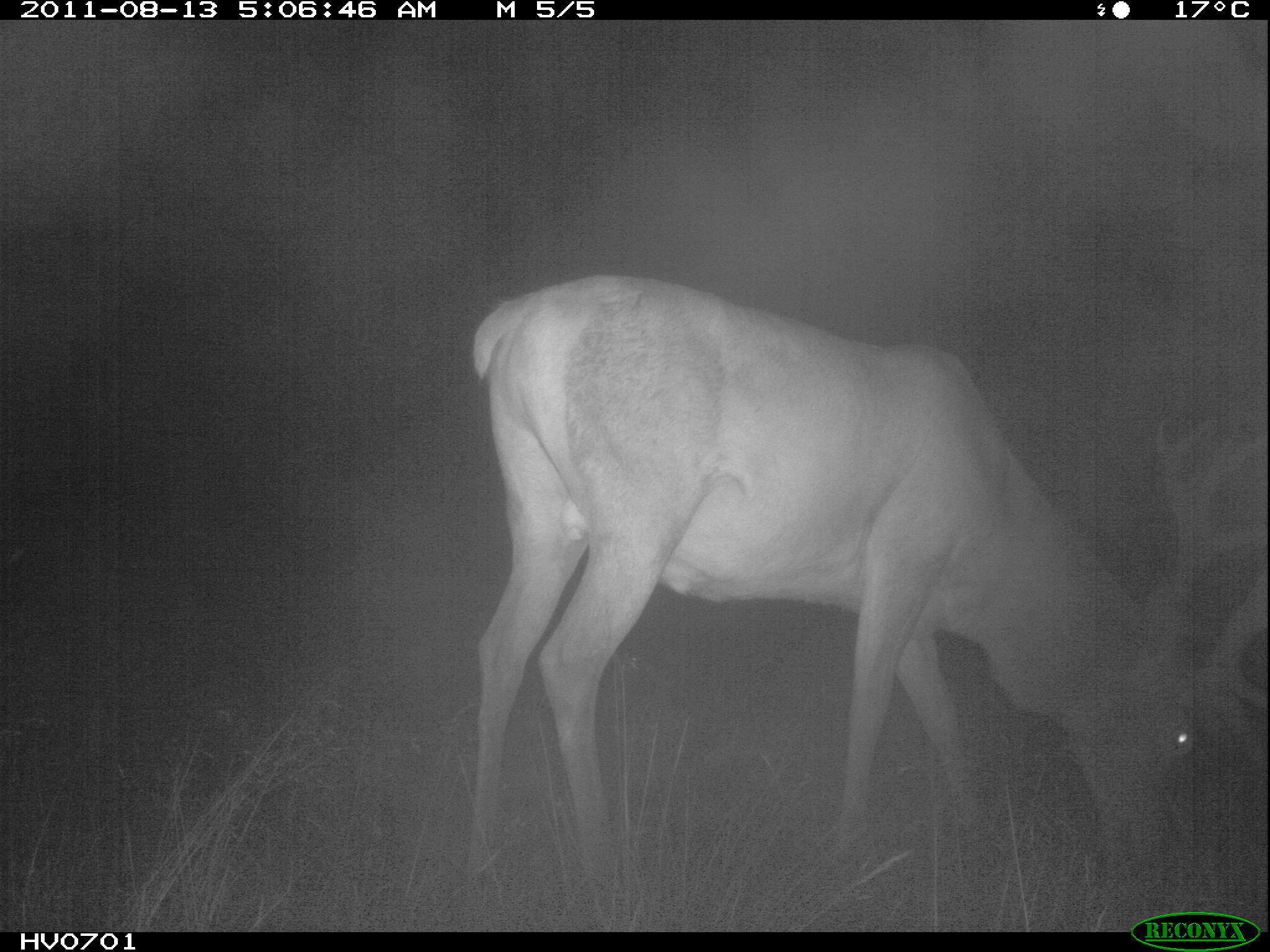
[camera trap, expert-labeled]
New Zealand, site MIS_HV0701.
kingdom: Animalia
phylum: Chordata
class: Mammalia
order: Artiodactyla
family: Cervidae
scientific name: Cervidae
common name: deer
Deer (Cervidae).